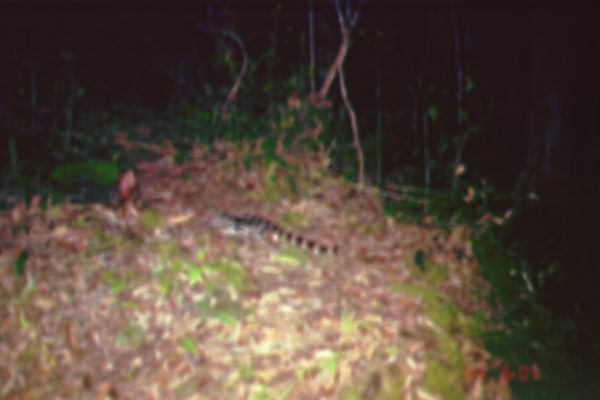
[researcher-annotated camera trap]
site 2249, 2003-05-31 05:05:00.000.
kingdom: Animalia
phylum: Chordata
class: Mammalia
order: Carnivora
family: Prionodontidae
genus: Prionodon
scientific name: Prionodon linsang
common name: banded linsang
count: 1